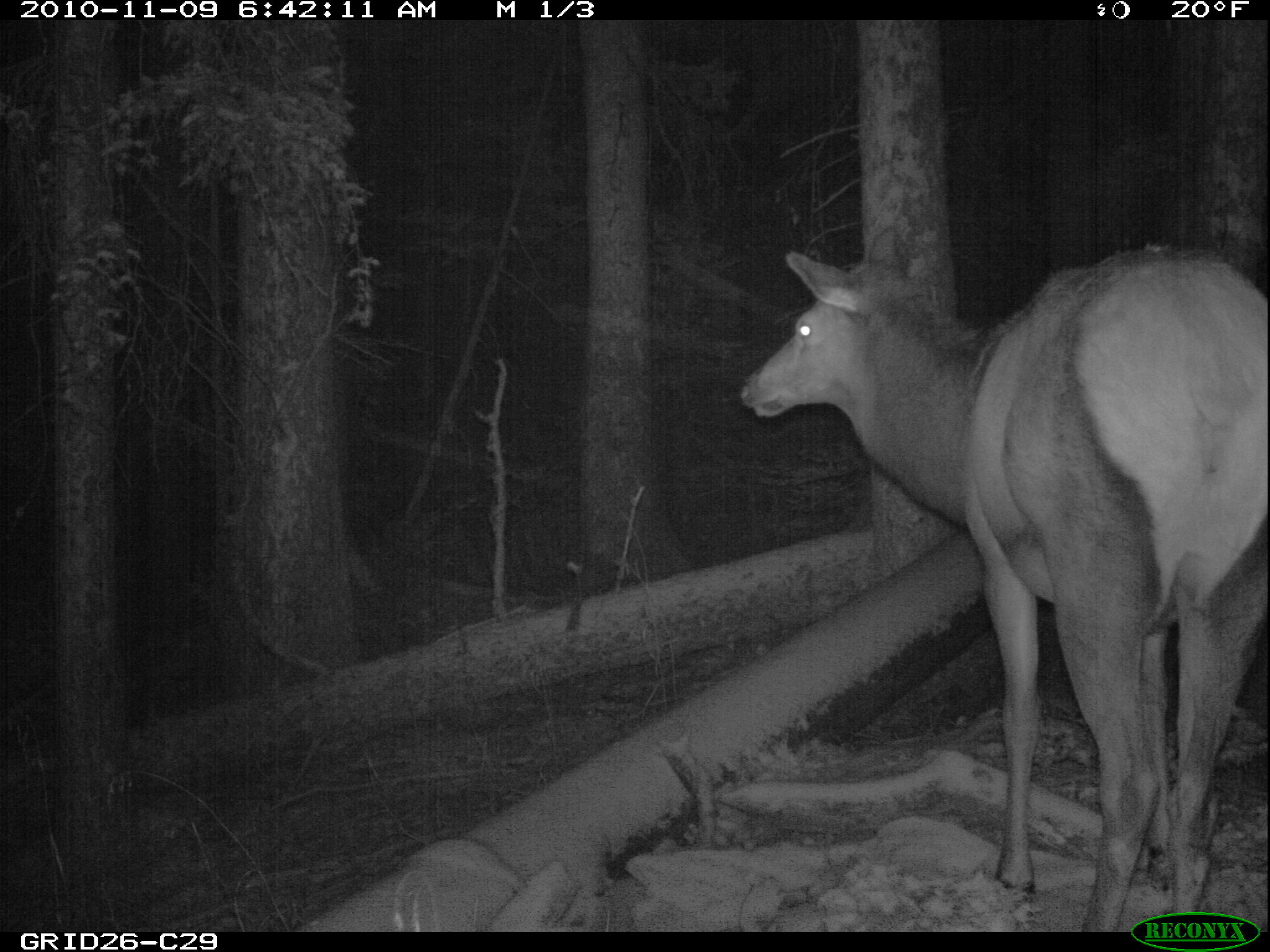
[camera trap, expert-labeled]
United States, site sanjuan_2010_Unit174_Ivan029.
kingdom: Animalia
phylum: Chordata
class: Mammalia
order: Artiodactyla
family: Cervidae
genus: Cervus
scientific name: Cervus elaphus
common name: red deer